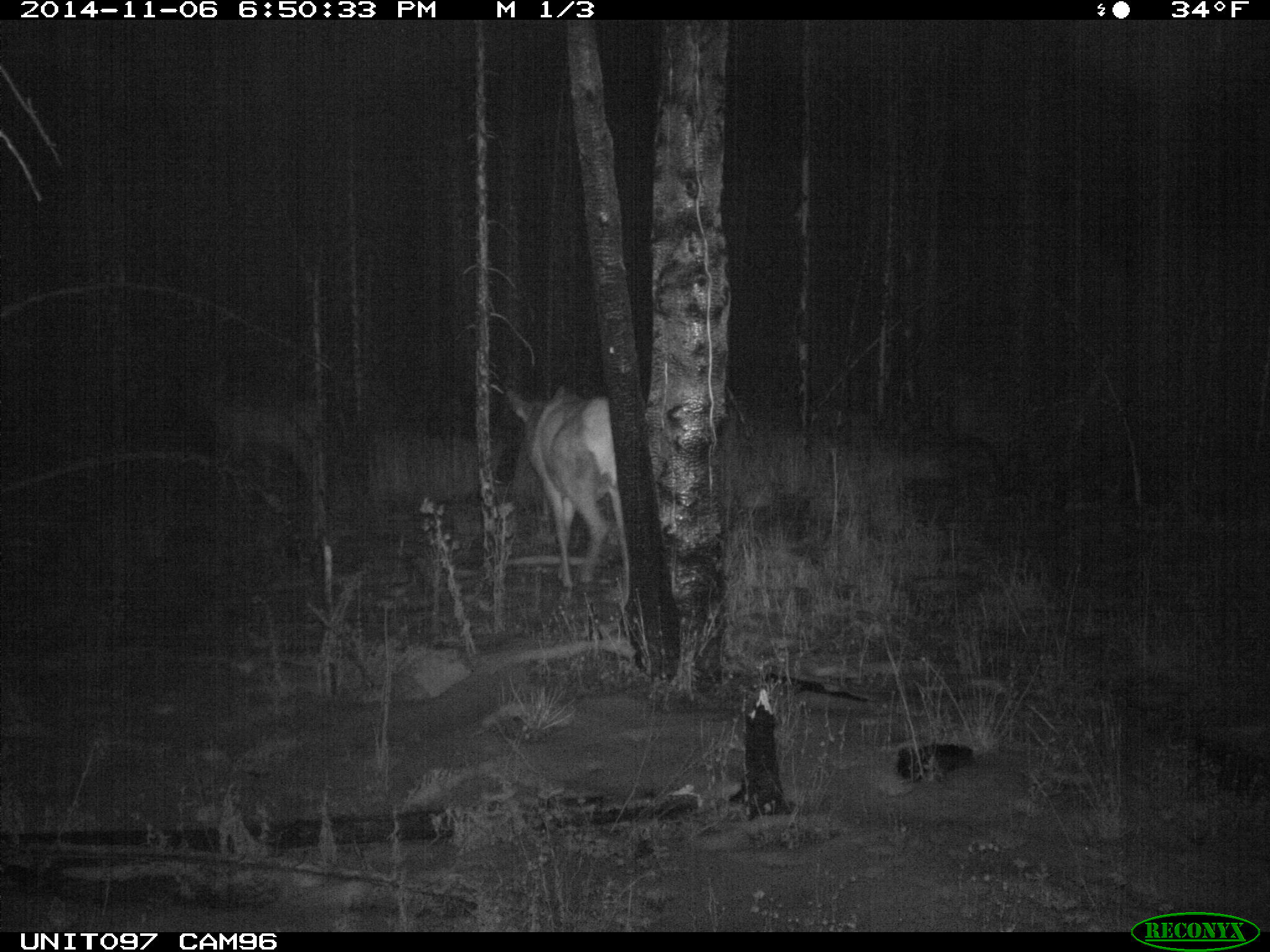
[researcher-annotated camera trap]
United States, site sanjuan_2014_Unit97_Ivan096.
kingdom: Animalia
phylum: Chordata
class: Mammalia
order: Artiodactyla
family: Cervidae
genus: Cervus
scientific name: Cervus elaphus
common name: red deer